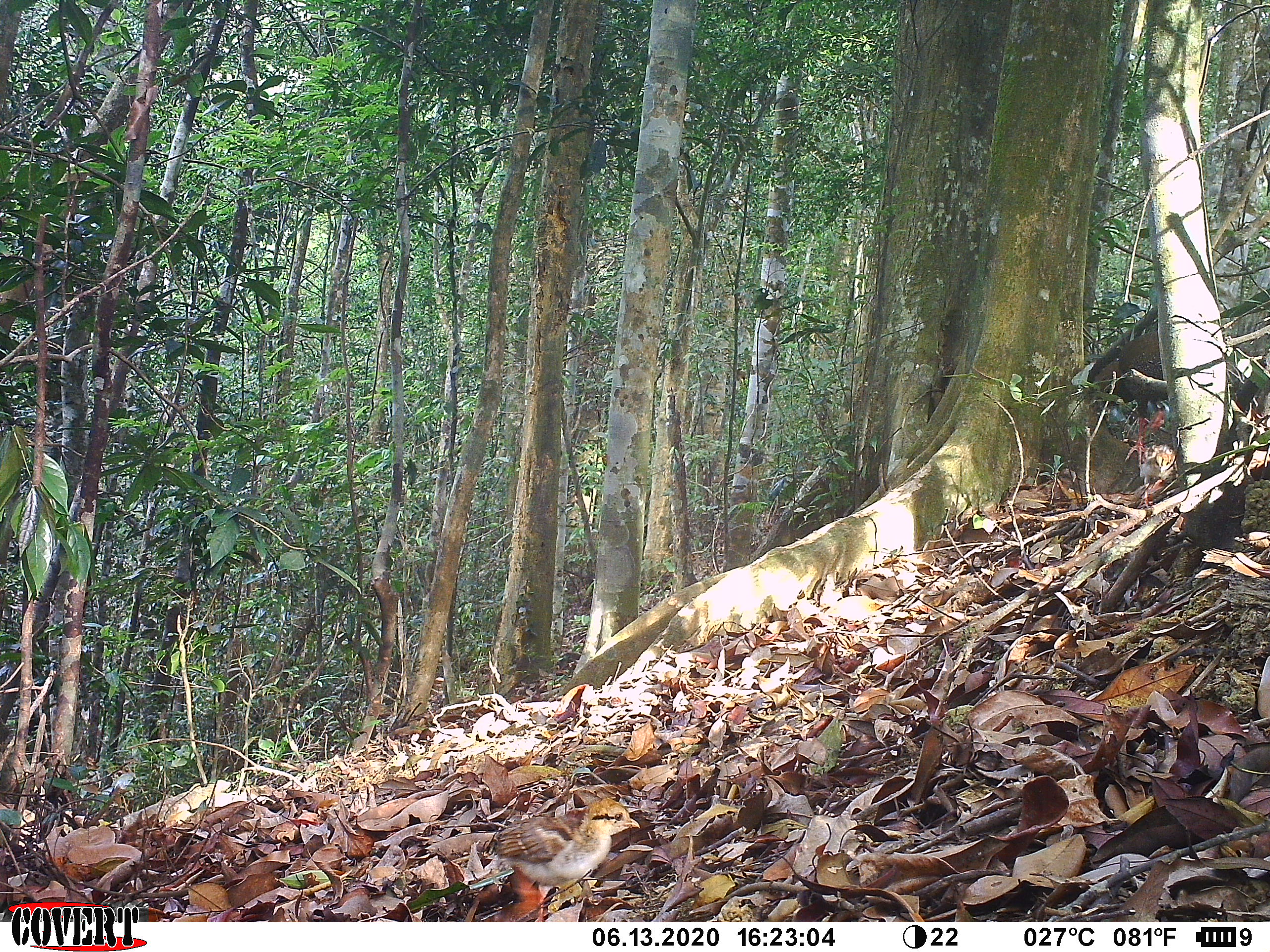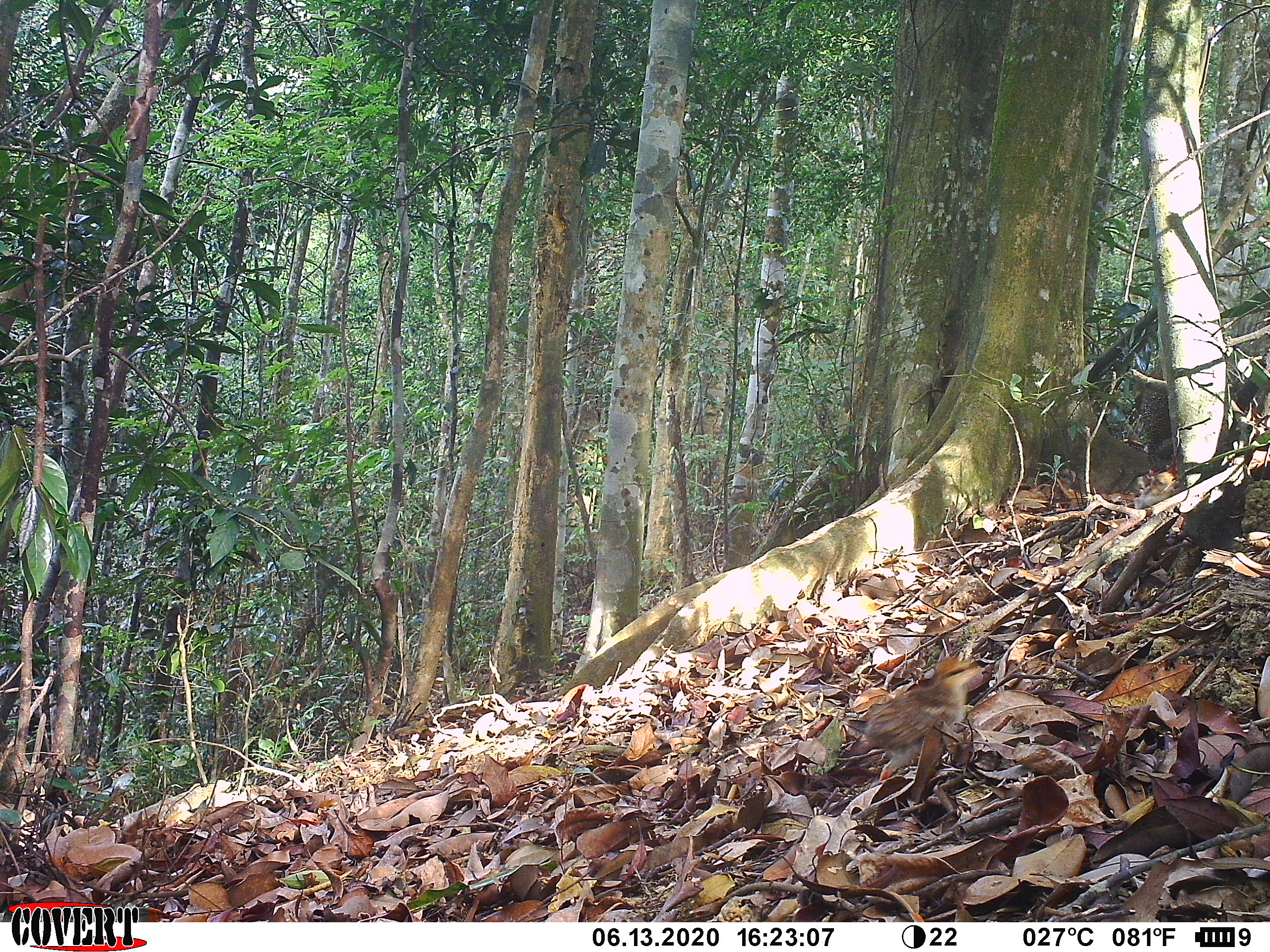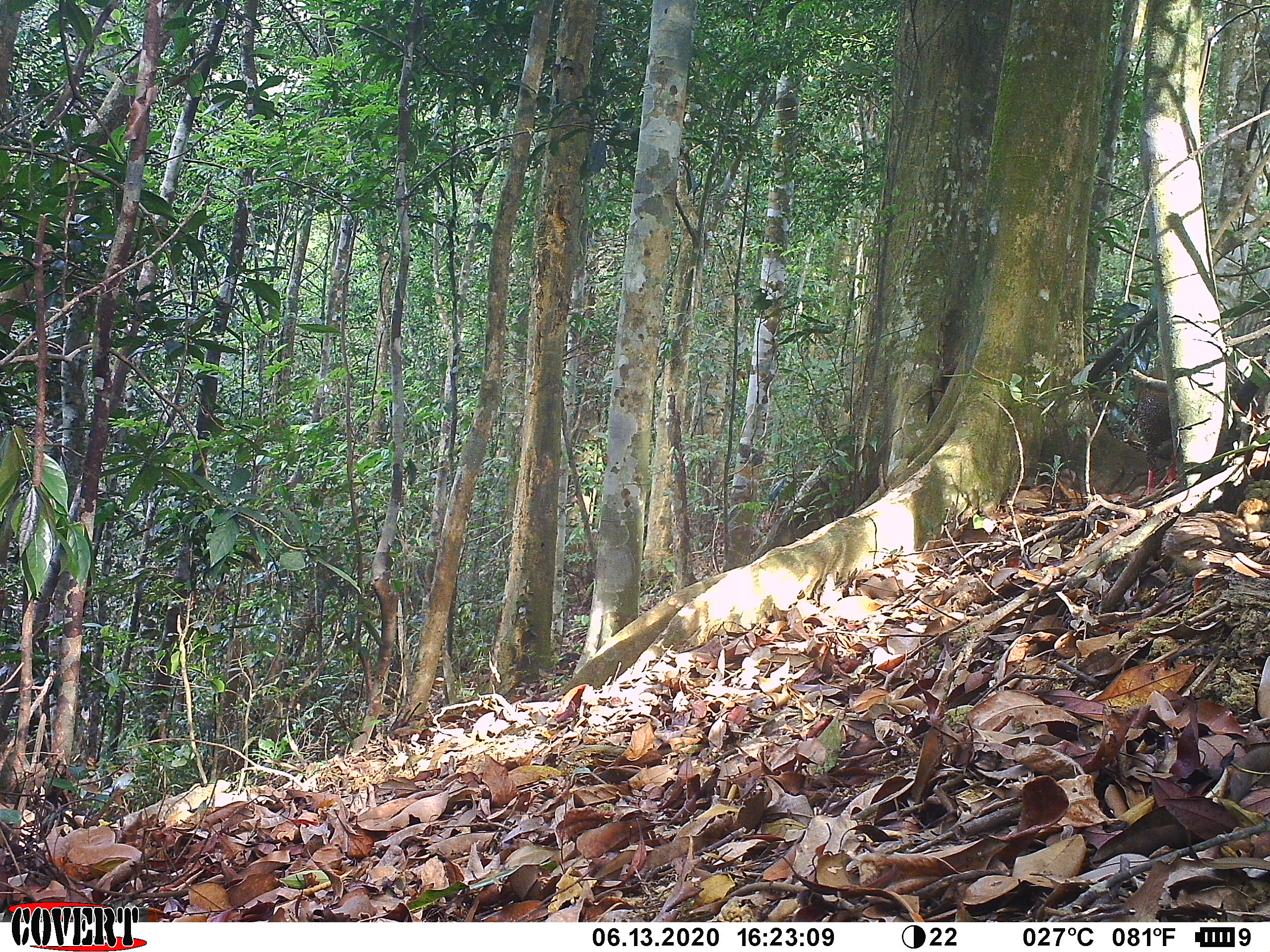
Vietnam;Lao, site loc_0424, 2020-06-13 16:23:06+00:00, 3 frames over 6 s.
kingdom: Animalia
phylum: Chordata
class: Aves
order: Galliformes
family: Phasianidae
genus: Lophura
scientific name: Lophura nycthemera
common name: silver pheasant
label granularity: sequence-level